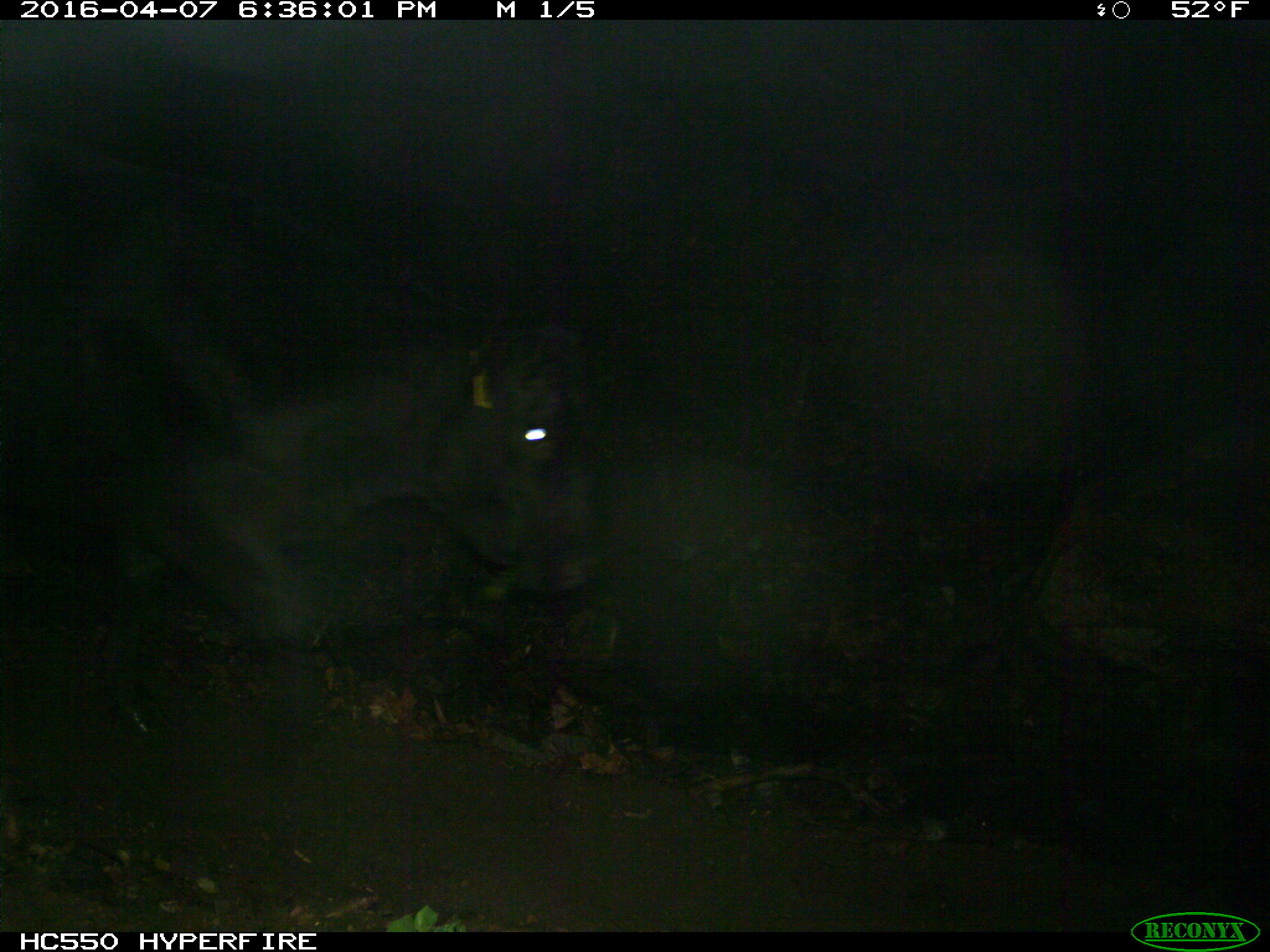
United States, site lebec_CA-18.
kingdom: Animalia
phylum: Chordata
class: Mammalia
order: Artiodactyla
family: Bovidae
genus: Bos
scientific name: Bos taurus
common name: domestic cow